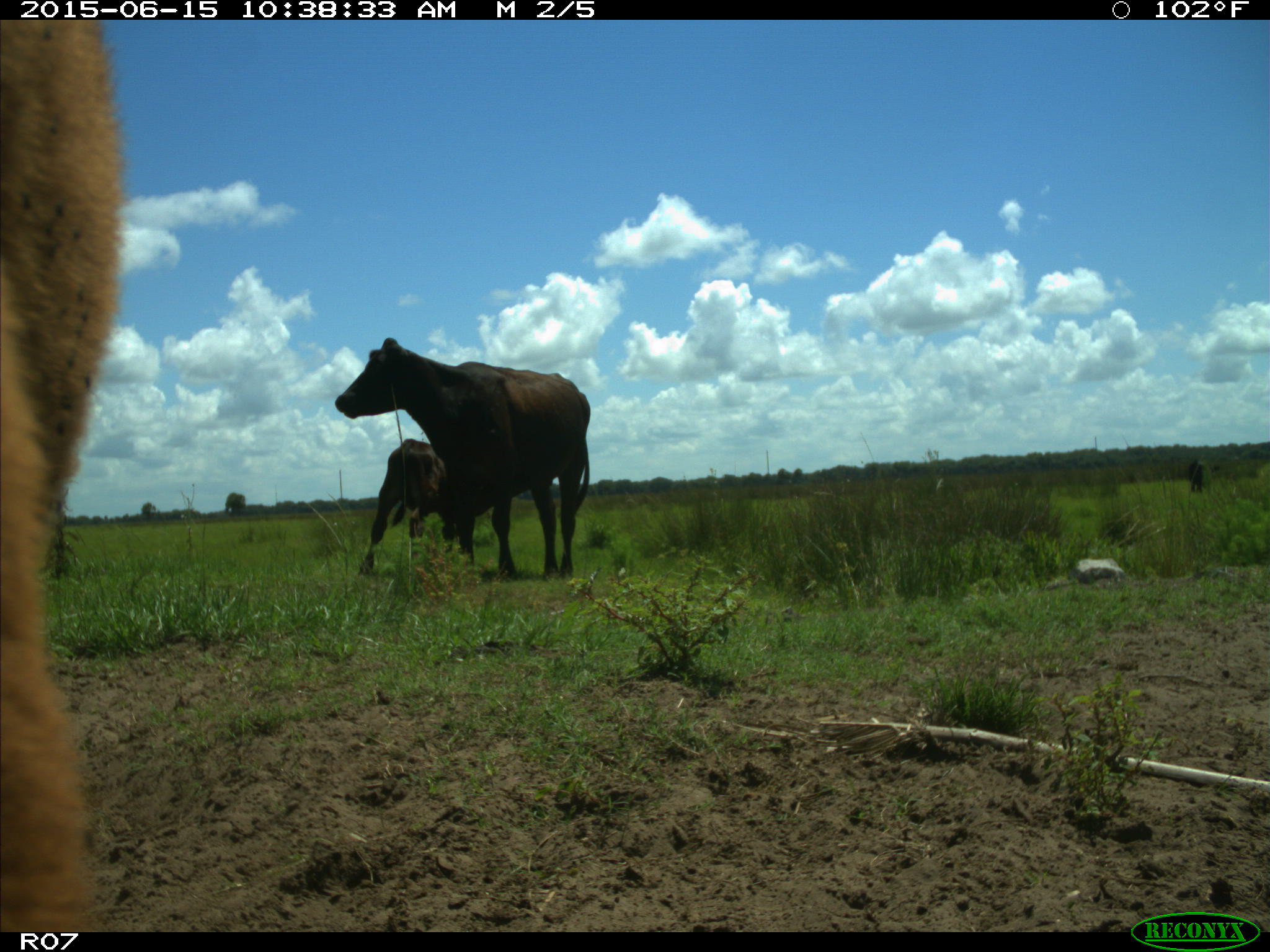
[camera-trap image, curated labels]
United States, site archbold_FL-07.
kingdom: Animalia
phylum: Chordata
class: Mammalia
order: Artiodactyla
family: Bovidae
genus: Bos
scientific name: Bos taurus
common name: domestic cow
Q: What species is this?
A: Bos taurus (domestic cow).